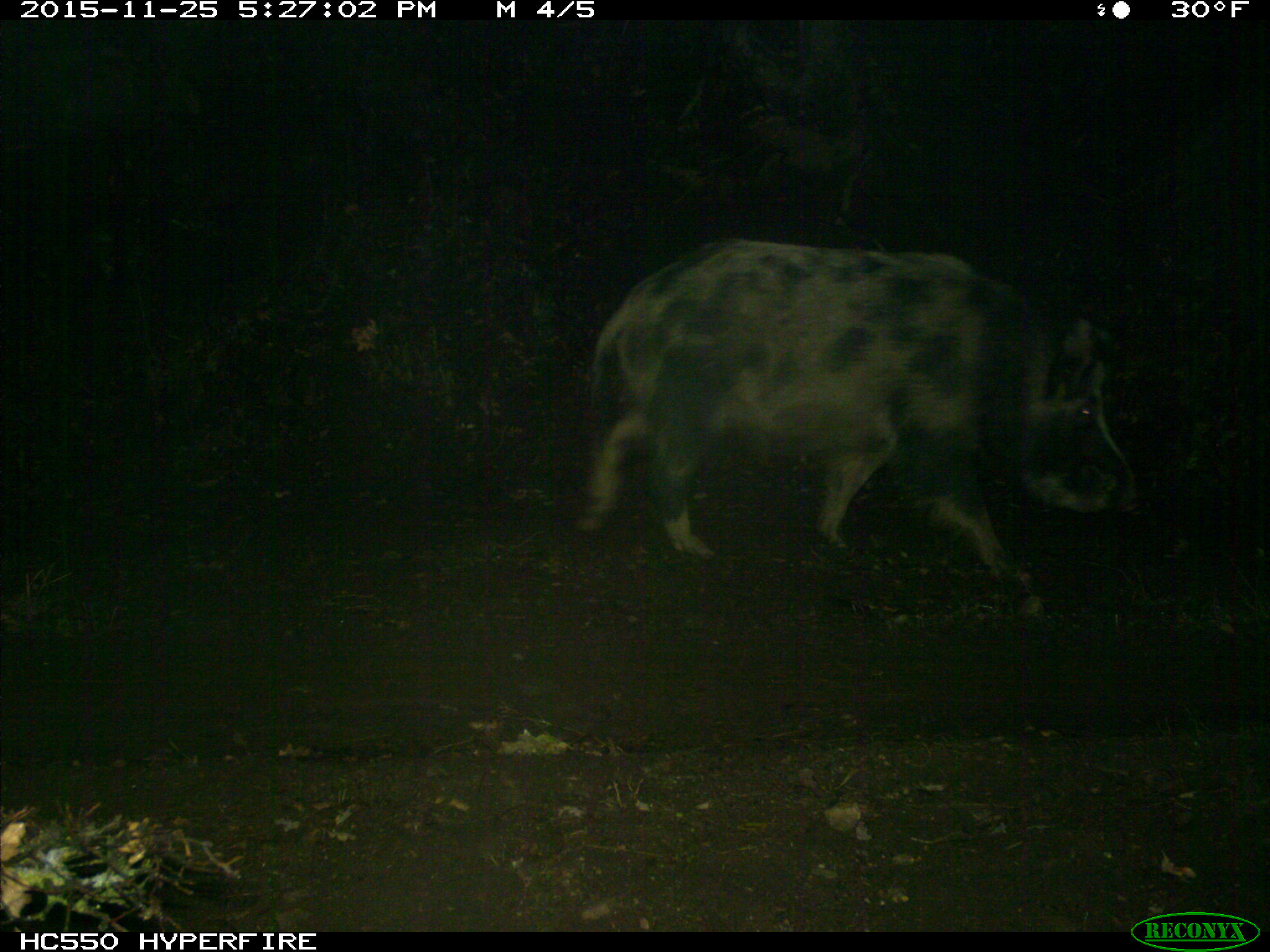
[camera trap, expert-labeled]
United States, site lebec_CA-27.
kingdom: Animalia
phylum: Chordata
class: Mammalia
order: Artiodactyla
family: Suidae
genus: Sus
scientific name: Sus scrofa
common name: wild boar